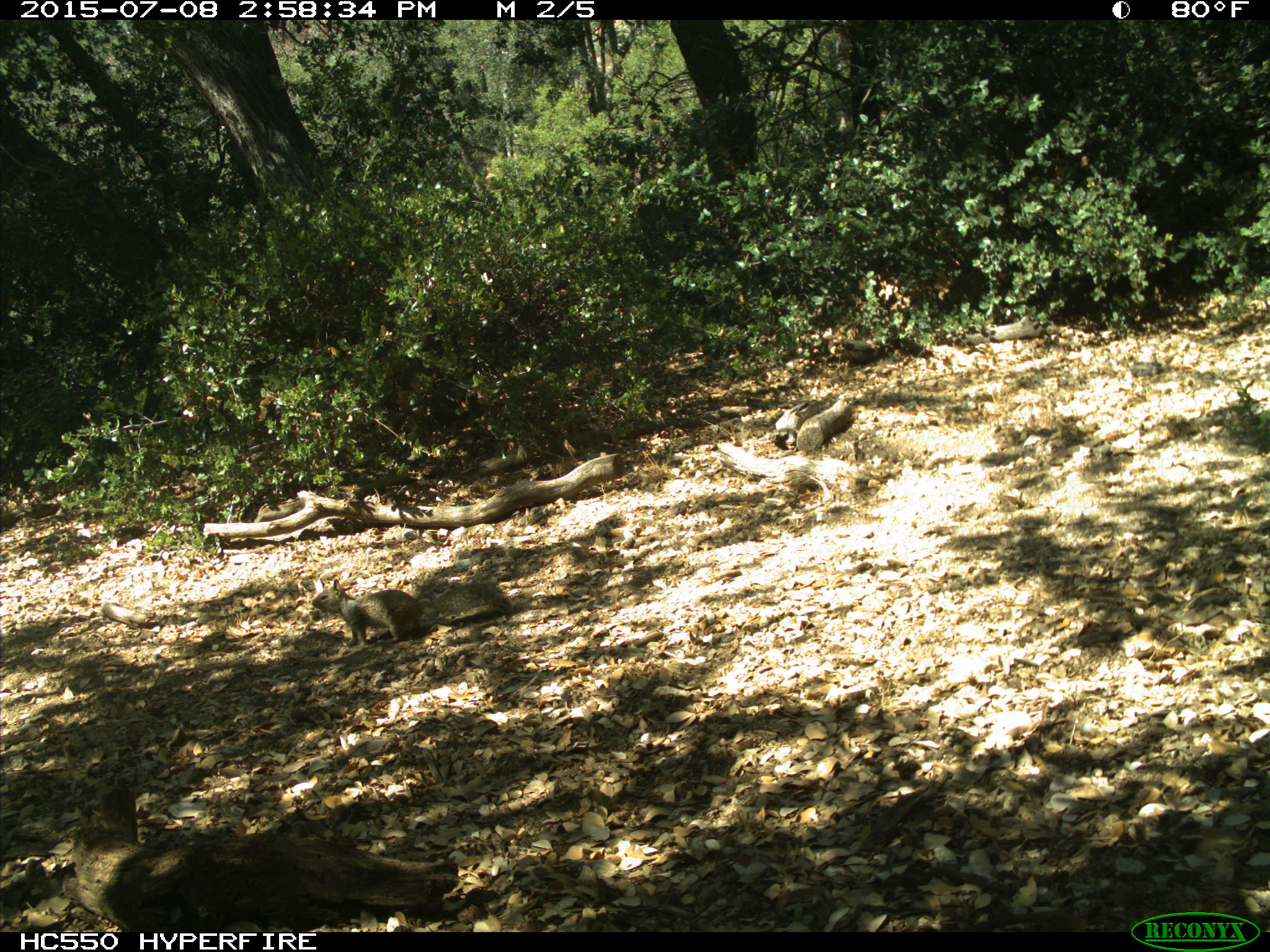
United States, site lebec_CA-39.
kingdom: Animalia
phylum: Chordata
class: Mammalia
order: Rodentia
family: Sciuridae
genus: Otospermophilus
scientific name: Otospermophilus beecheyi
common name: california ground squirrel